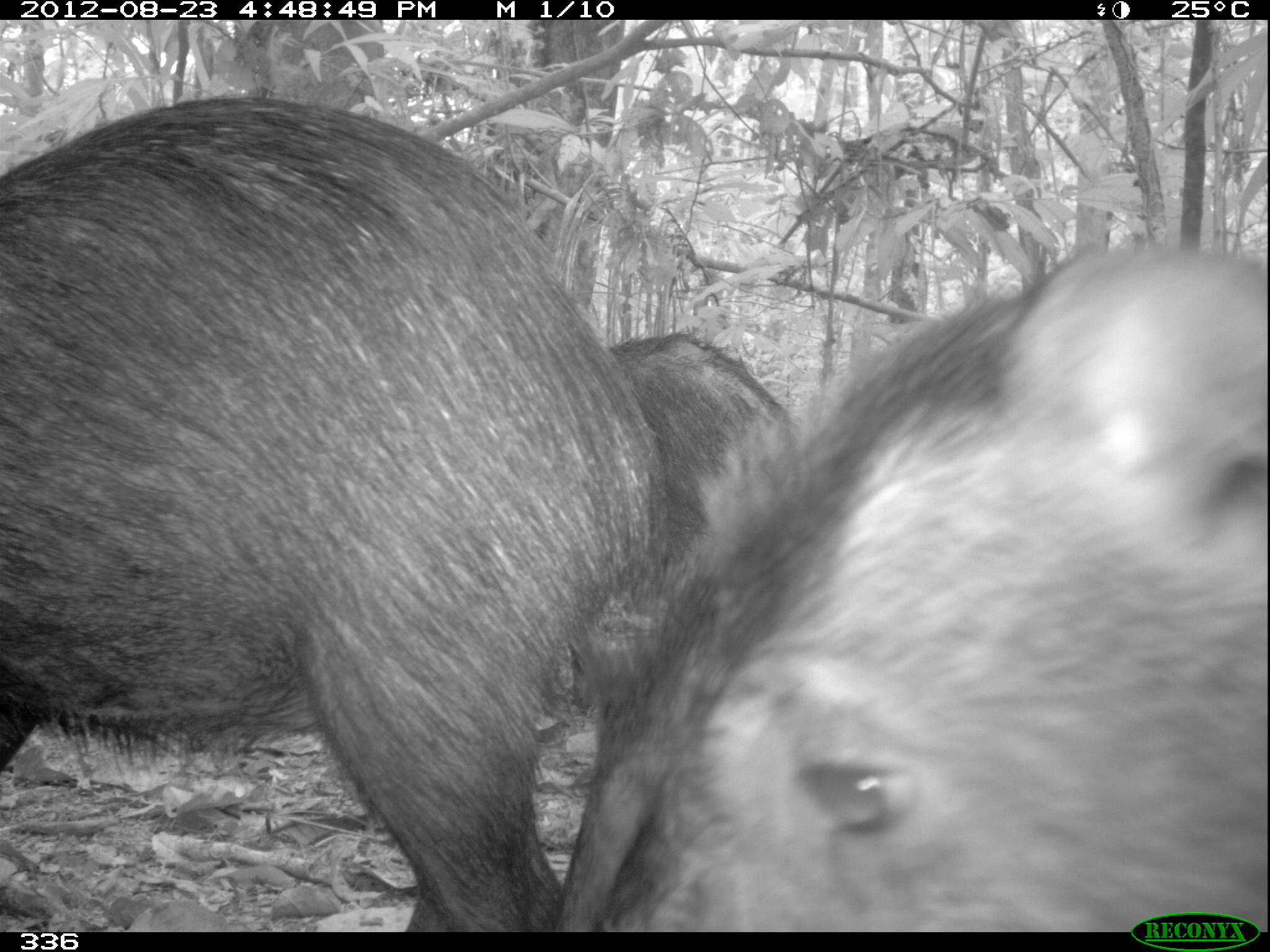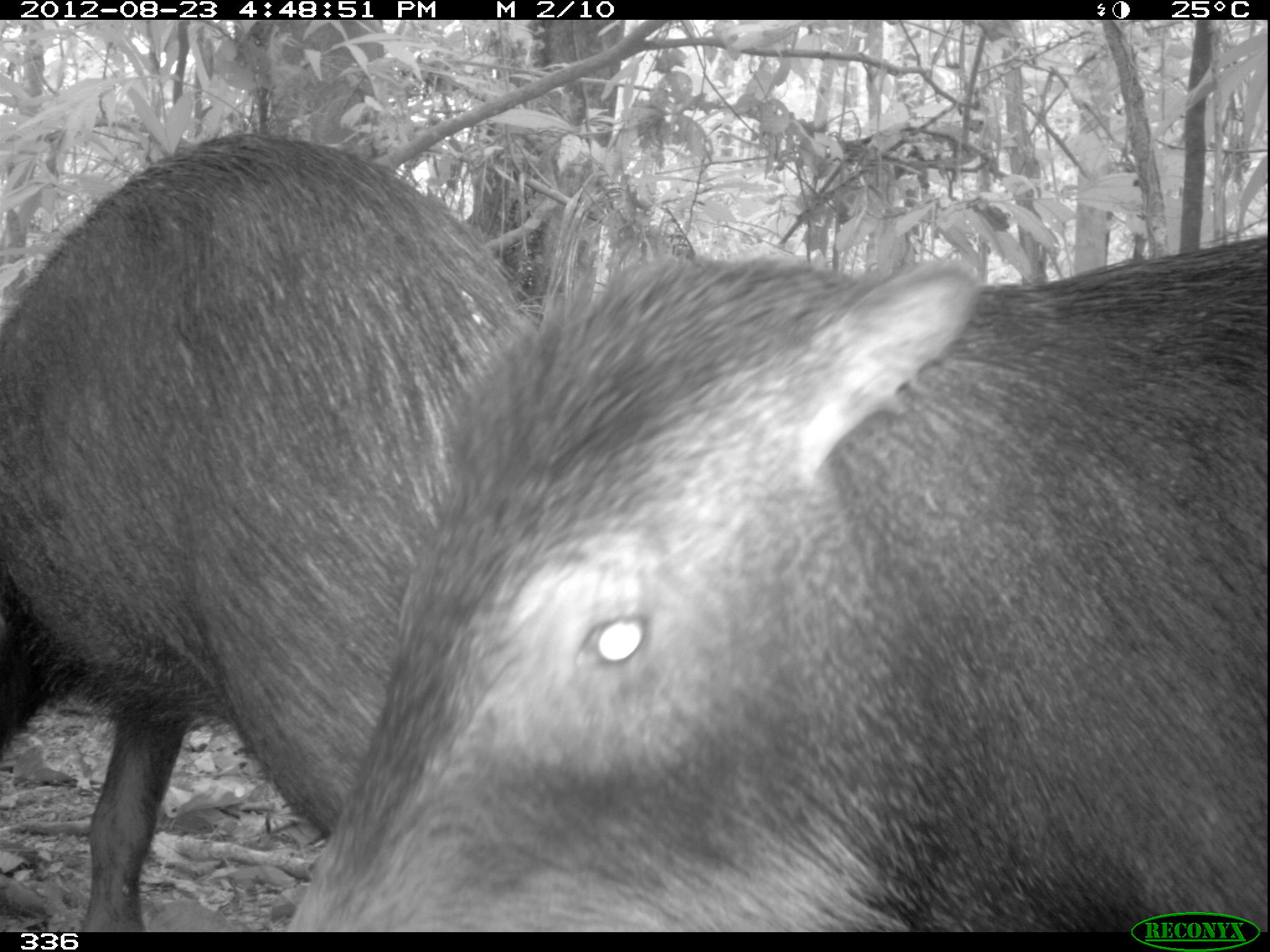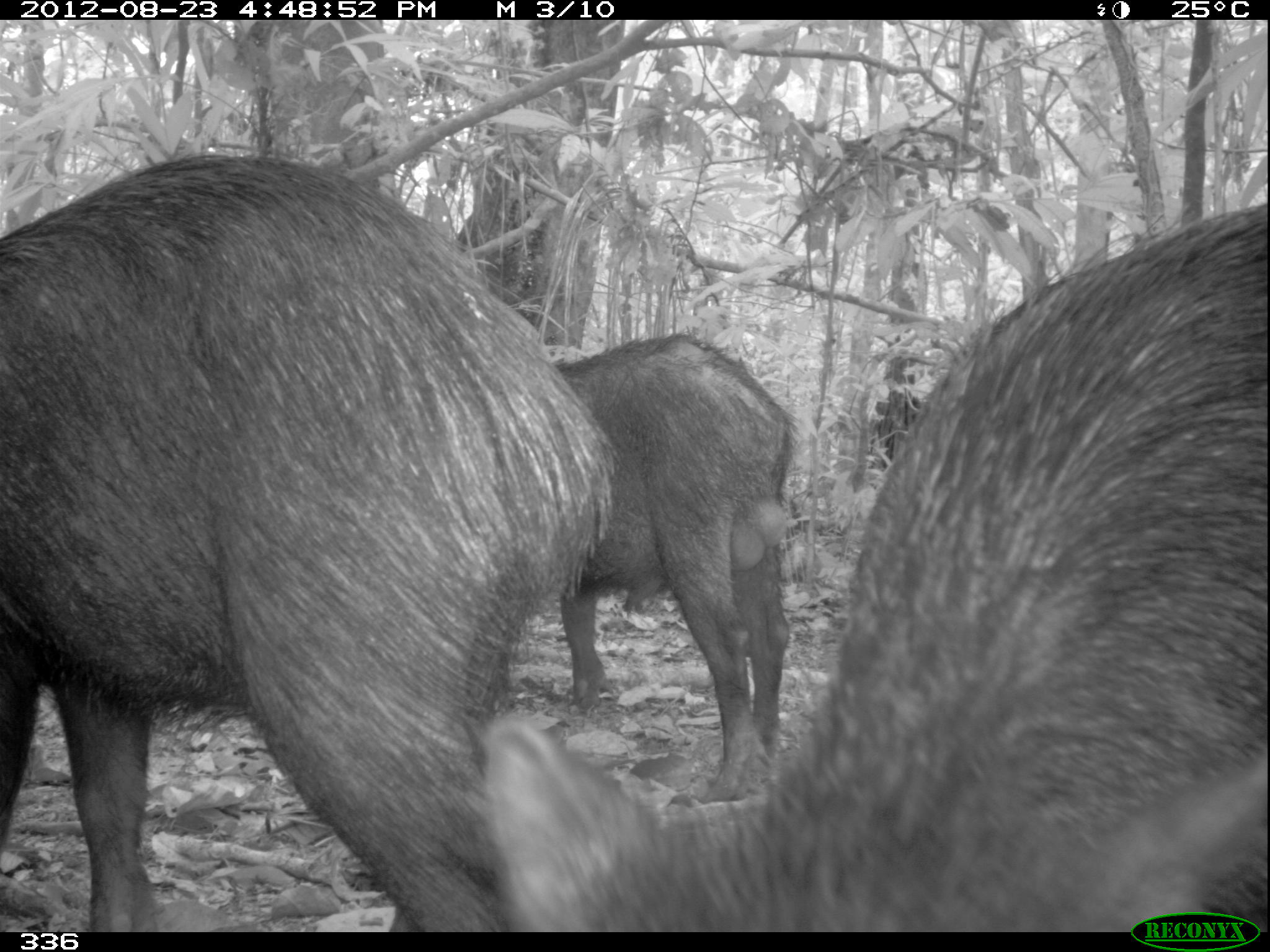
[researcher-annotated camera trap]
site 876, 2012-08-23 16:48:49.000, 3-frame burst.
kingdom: Animalia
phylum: Chordata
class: Mammalia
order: Artiodactyla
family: Tayassuidae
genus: Tayassu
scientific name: Tayassu pecari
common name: white-lipped peccary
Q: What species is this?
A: Tayassu pecari (white-lipped peccary).